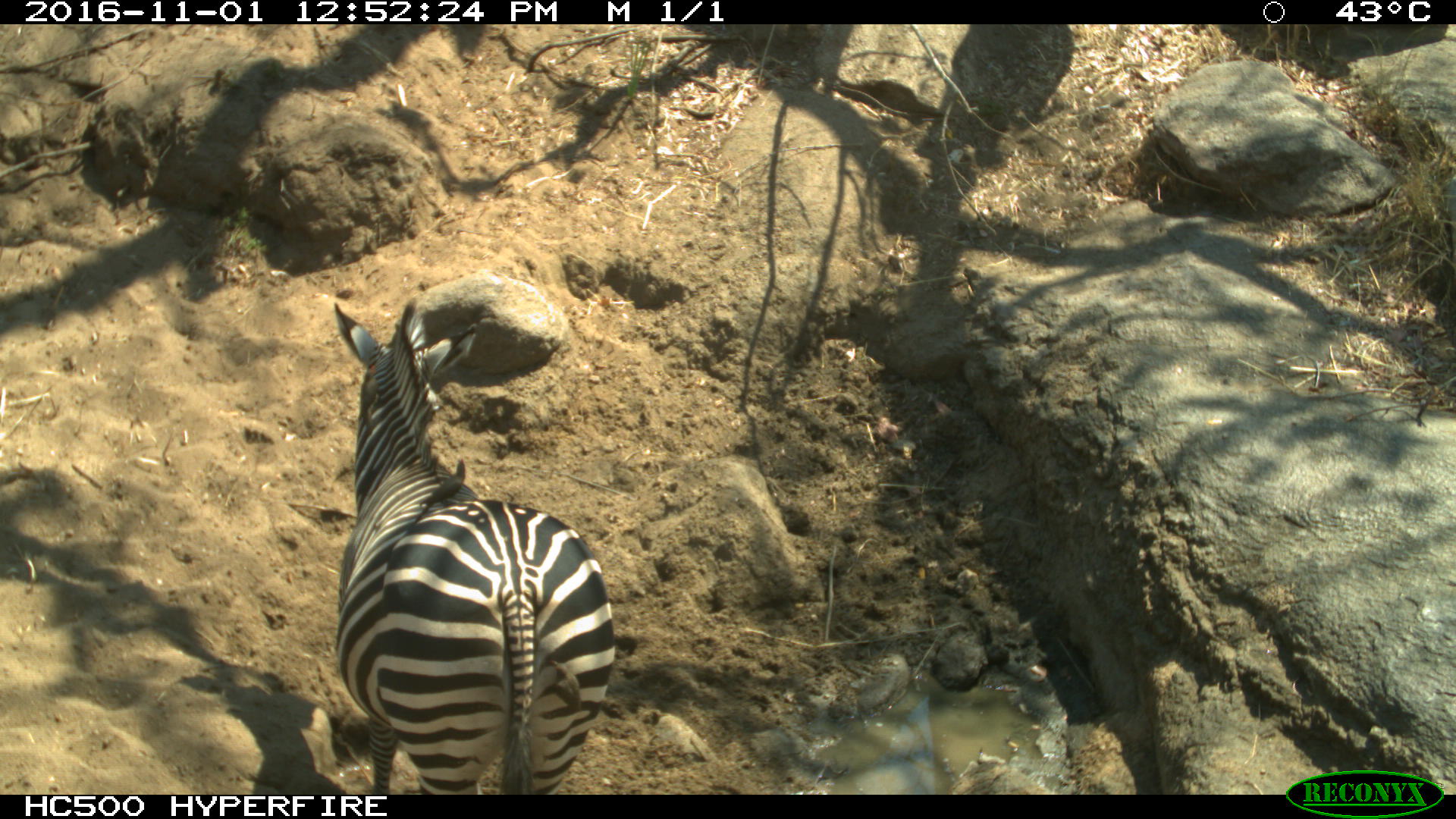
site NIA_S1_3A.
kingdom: Animalia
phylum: Chordata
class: Mammalia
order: Perissodactyla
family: Equidae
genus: Equus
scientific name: Equus quagga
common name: plains zebra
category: zebraplains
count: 1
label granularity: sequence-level